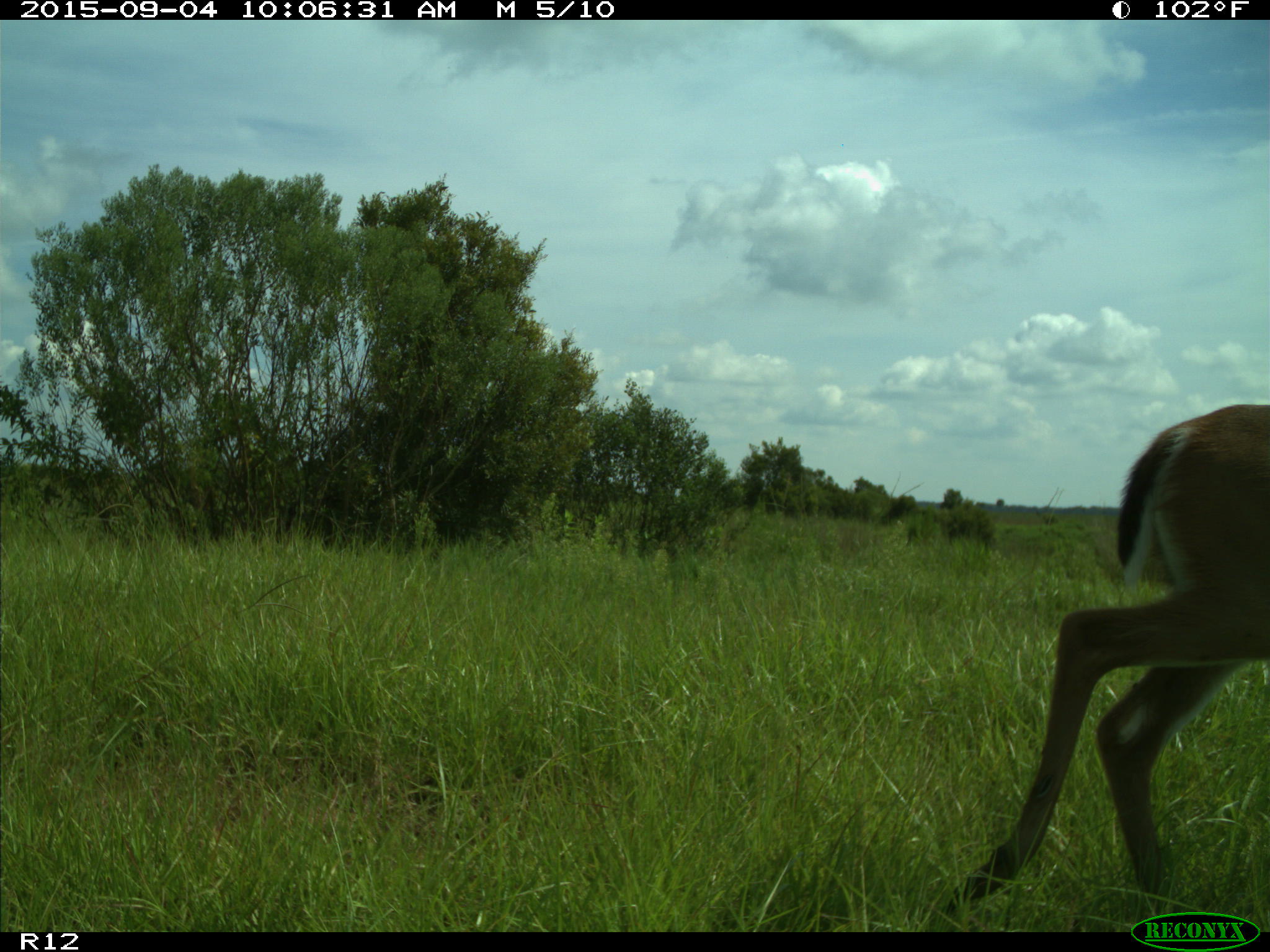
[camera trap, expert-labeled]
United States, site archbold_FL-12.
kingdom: Animalia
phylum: Chordata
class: Mammalia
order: Artiodactyla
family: Cervidae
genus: Odocoileus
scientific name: Odocoileus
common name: deer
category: unidentified deer